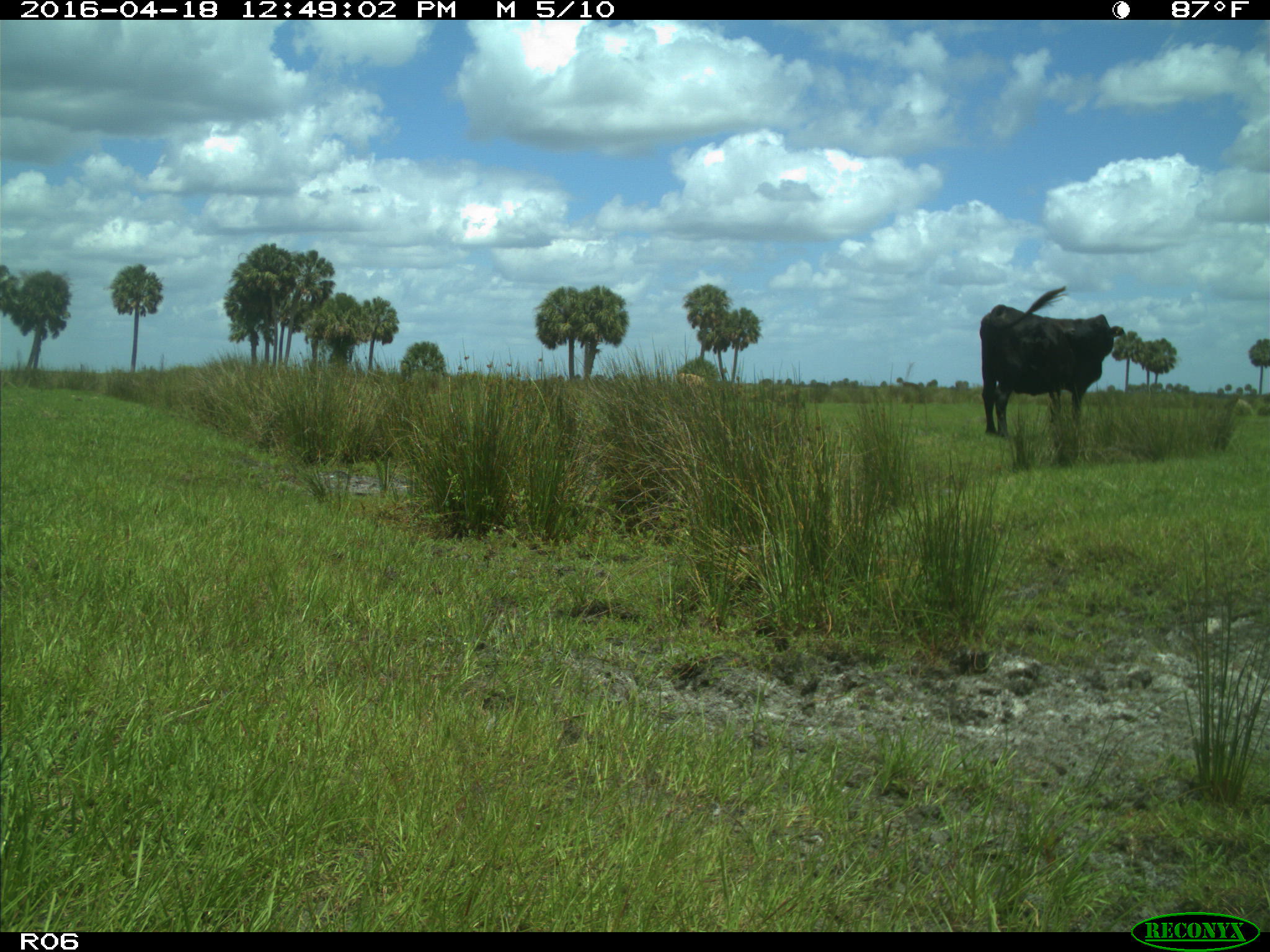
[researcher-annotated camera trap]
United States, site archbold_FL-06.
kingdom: Animalia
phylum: Chordata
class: Mammalia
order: Artiodactyla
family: Bovidae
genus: Bos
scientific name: Bos taurus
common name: domestic cow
Bos taurus (domestic cow).